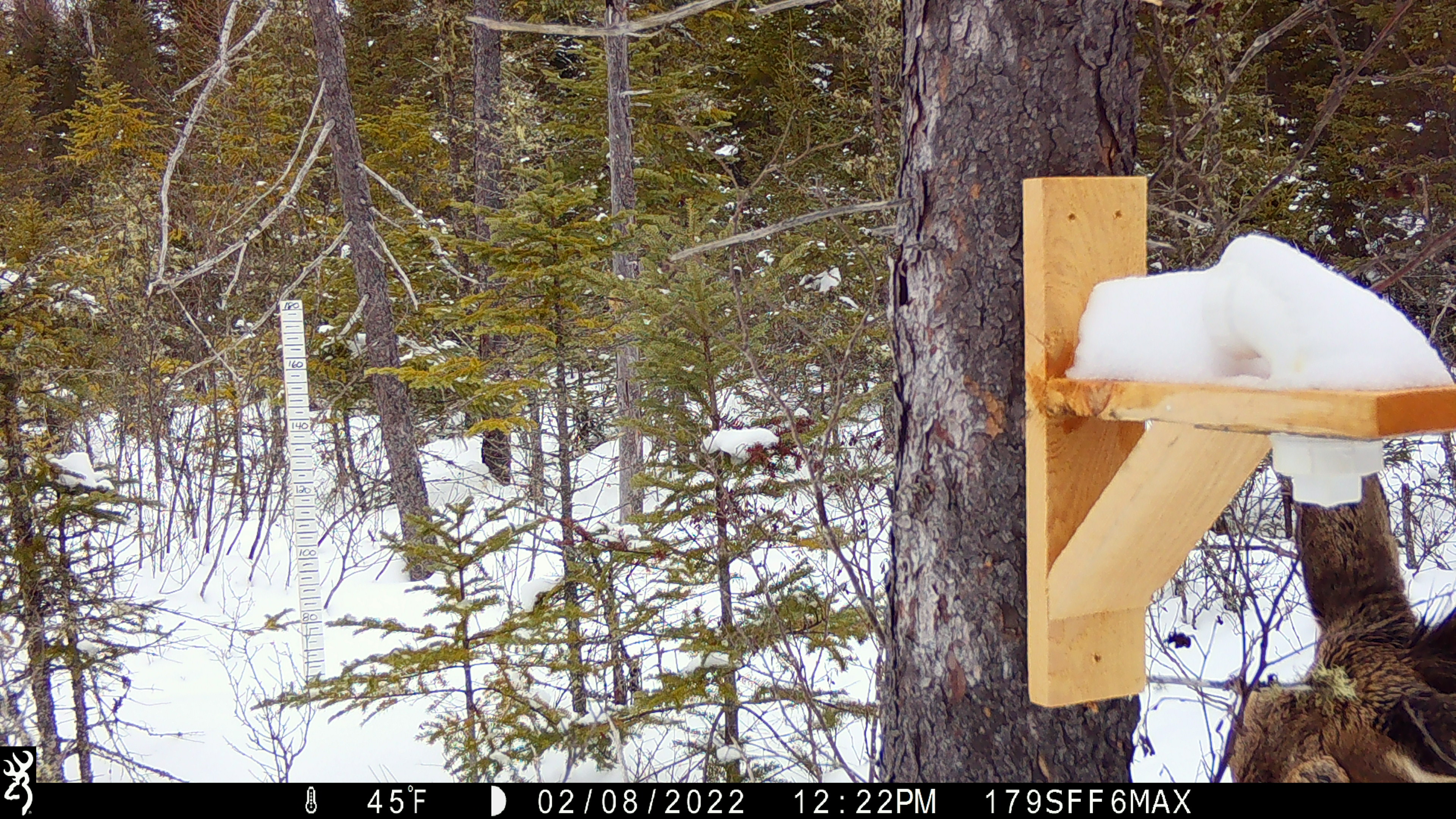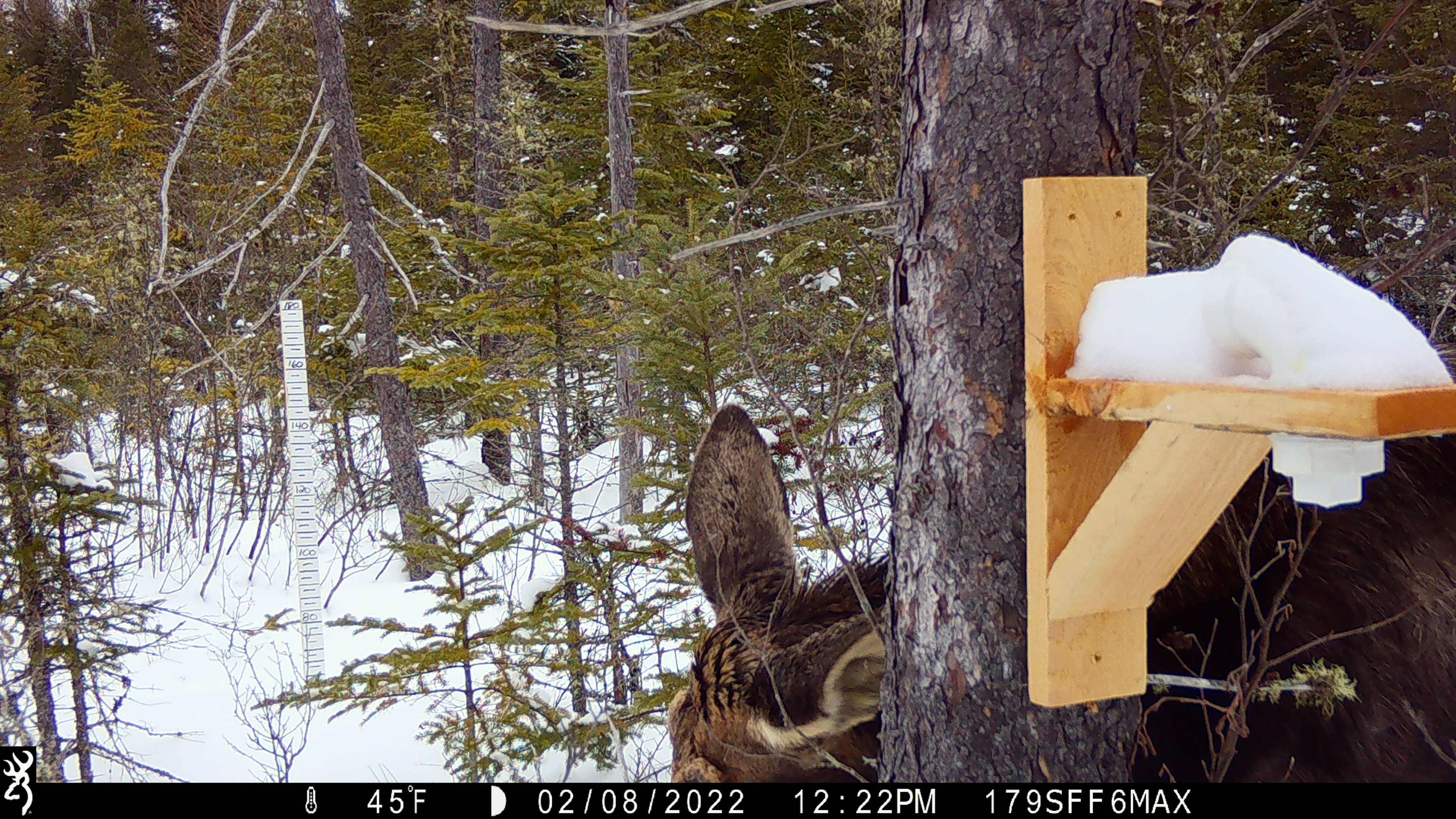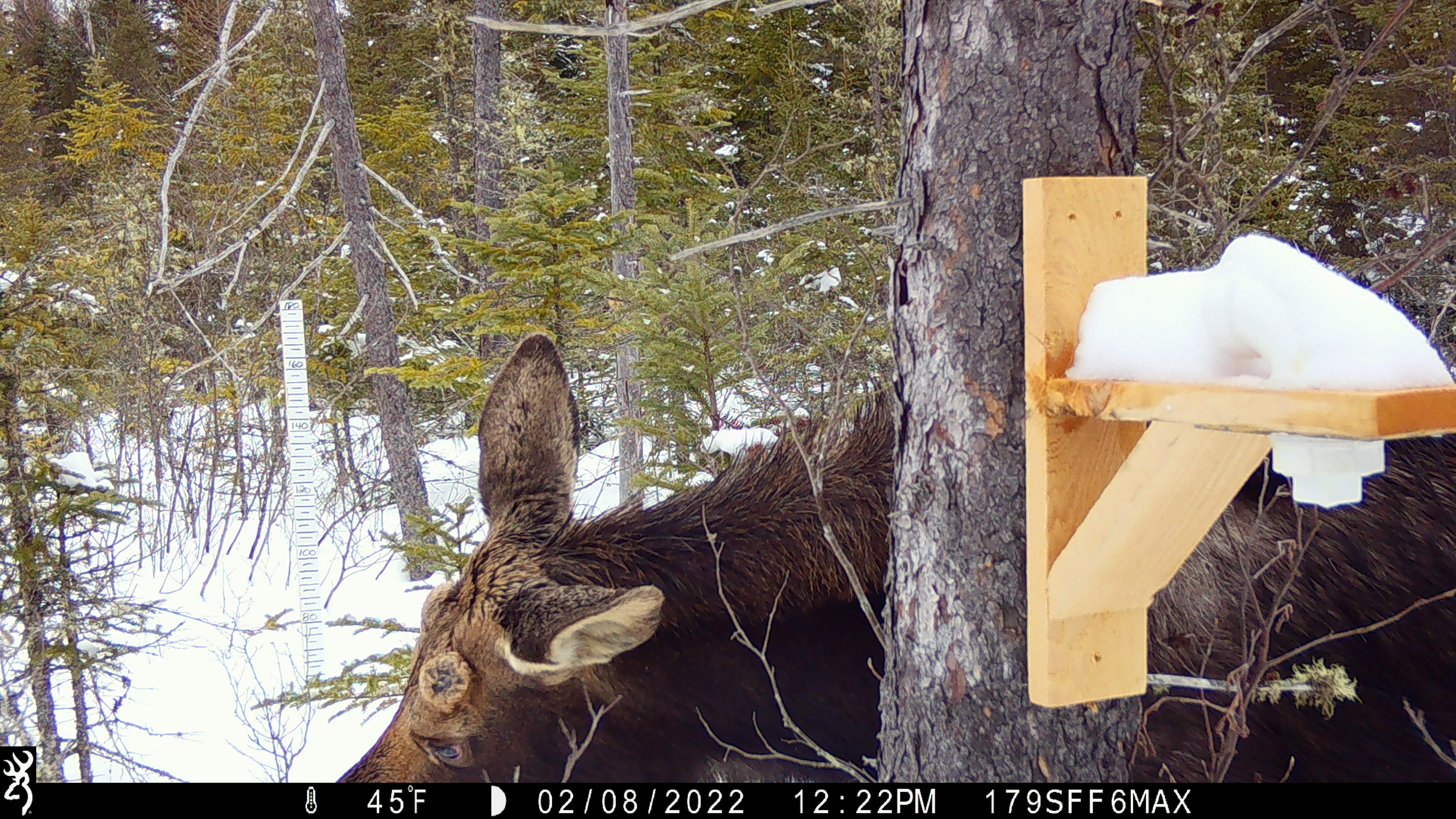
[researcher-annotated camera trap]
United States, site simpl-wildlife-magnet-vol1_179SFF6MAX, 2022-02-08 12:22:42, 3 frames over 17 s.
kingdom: Animalia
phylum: Chordata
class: Mammalia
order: Artiodactyla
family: Cervidae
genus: Alces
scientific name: Alces alces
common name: moose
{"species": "moose (Alces alces)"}